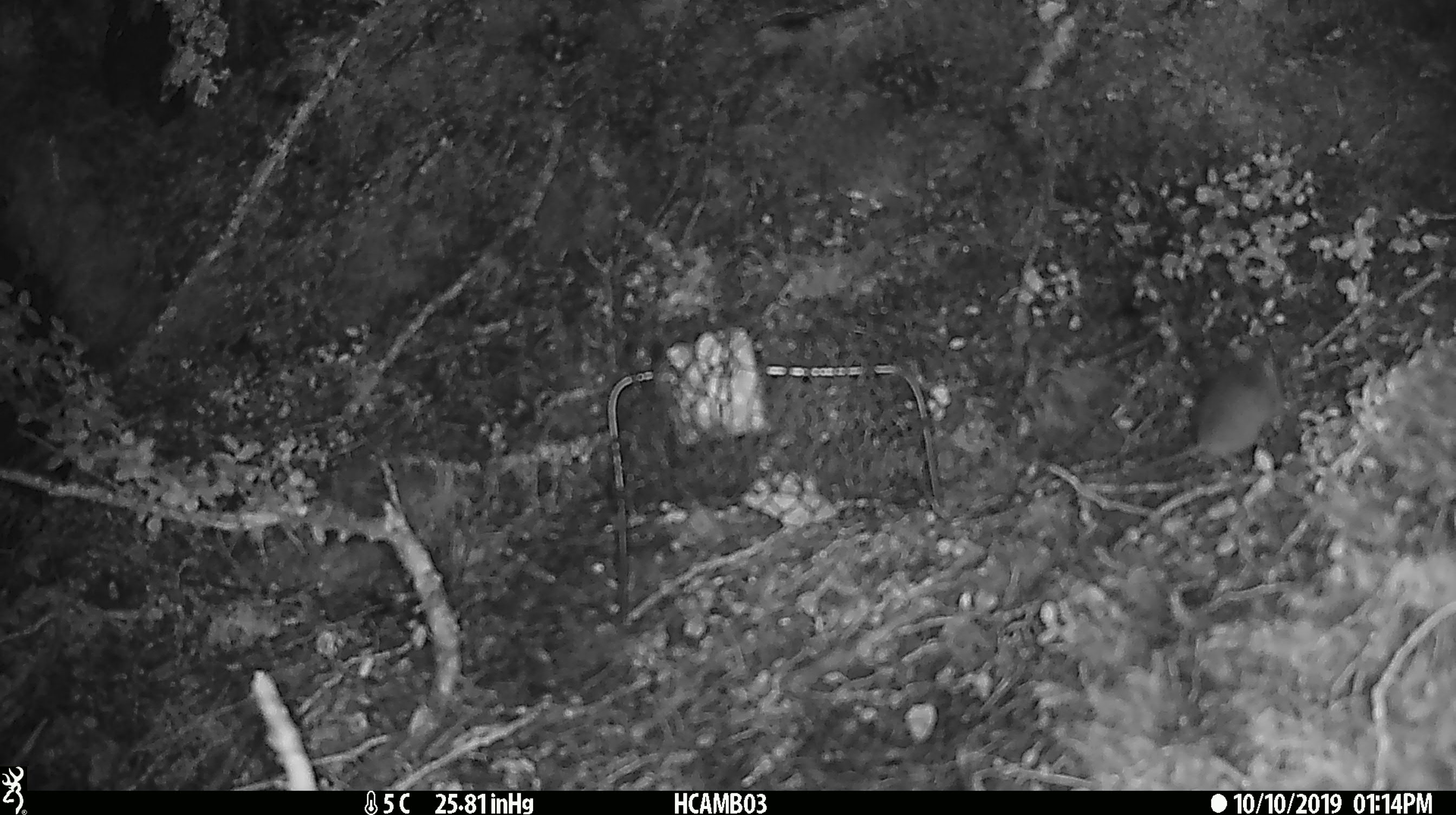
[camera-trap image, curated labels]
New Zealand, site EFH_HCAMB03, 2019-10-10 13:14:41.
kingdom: Animalia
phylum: Chordata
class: Mammalia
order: Rodentia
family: Muridae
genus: Mus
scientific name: Mus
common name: mouse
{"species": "mouse (Mus)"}